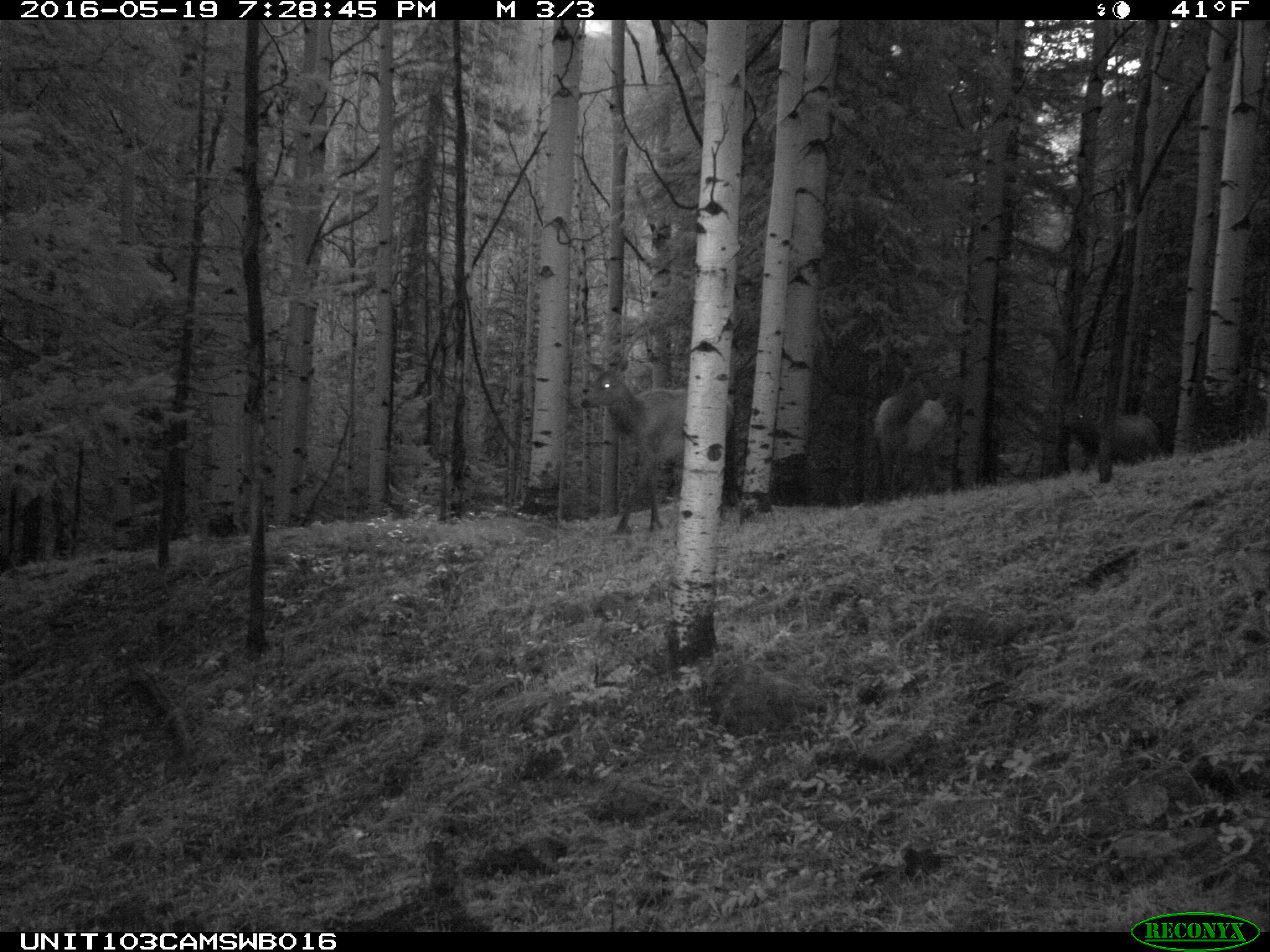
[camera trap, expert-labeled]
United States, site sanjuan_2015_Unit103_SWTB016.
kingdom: Animalia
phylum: Chordata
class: Mammalia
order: Artiodactyla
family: Cervidae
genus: Cervus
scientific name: Cervus elaphus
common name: red deer